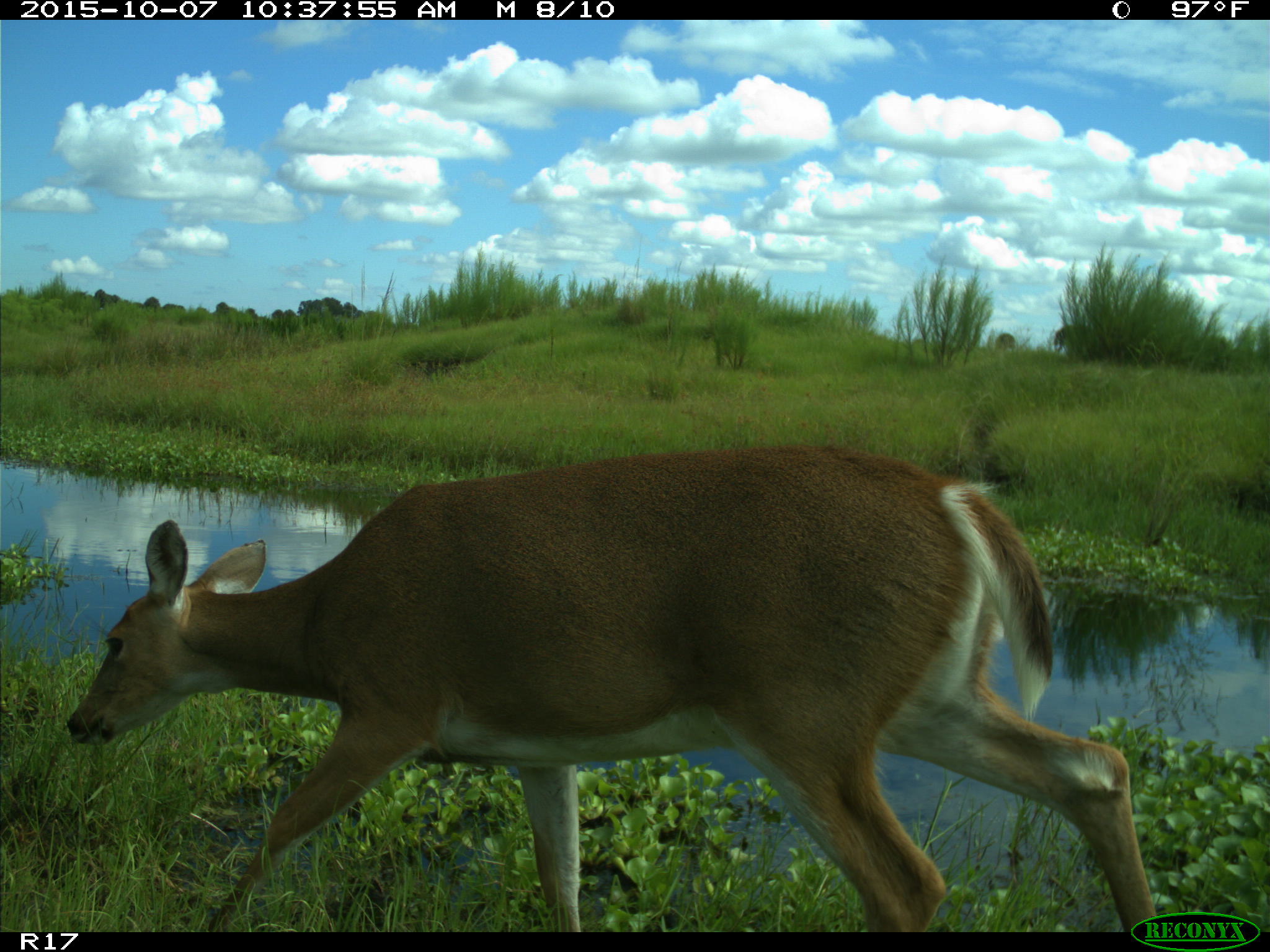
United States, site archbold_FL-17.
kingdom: Animalia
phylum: Chordata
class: Mammalia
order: Artiodactyla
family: Cervidae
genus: Odocoileus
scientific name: Odocoileus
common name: deer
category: unidentified deer